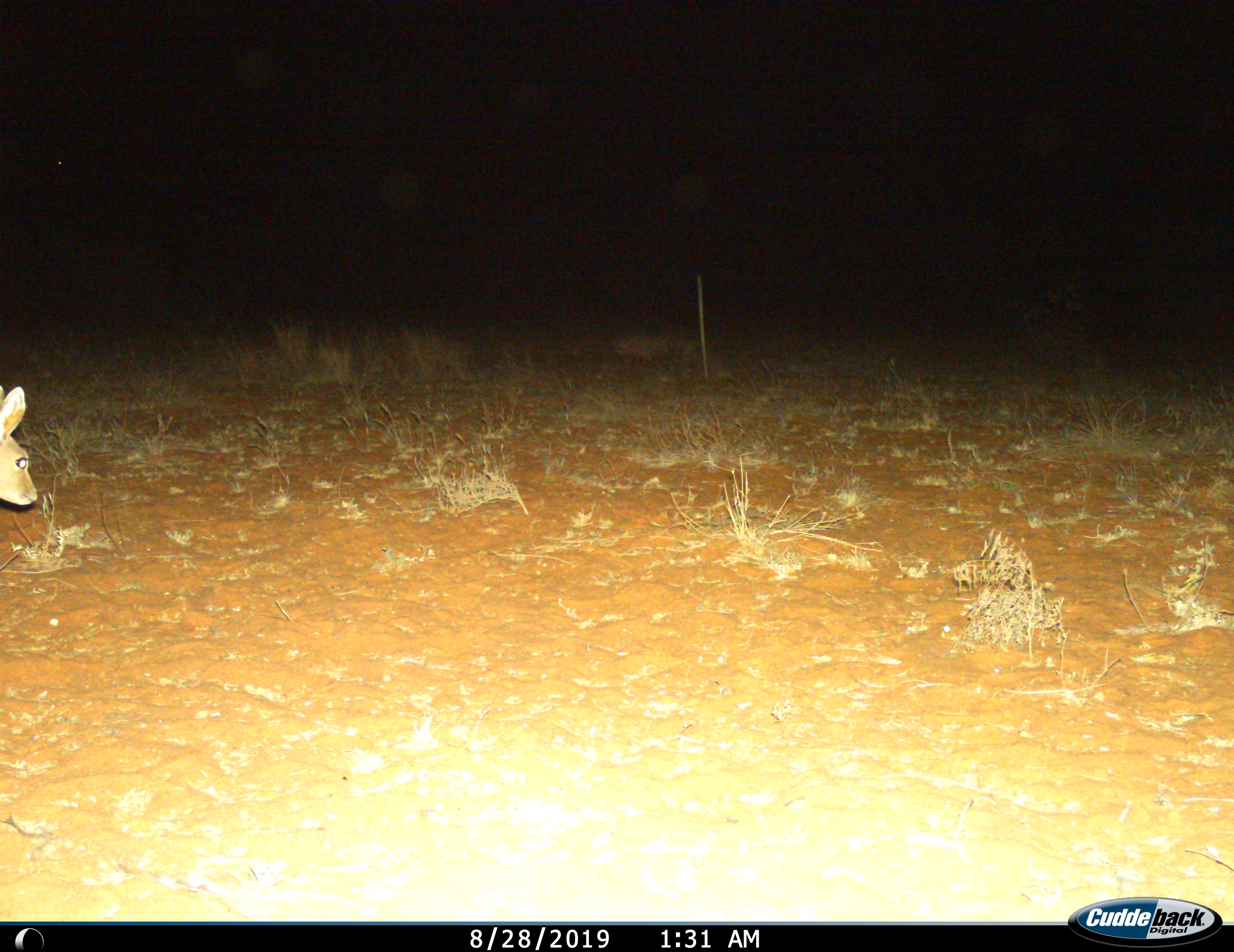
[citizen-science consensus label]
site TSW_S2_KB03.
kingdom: Animalia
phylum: Chordata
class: Mammalia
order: Artiodactyla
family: Bovidae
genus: Raphicerus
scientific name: Raphicerus campestris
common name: steenbok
Steenbok (Raphicerus campestris), count 1. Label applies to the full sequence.